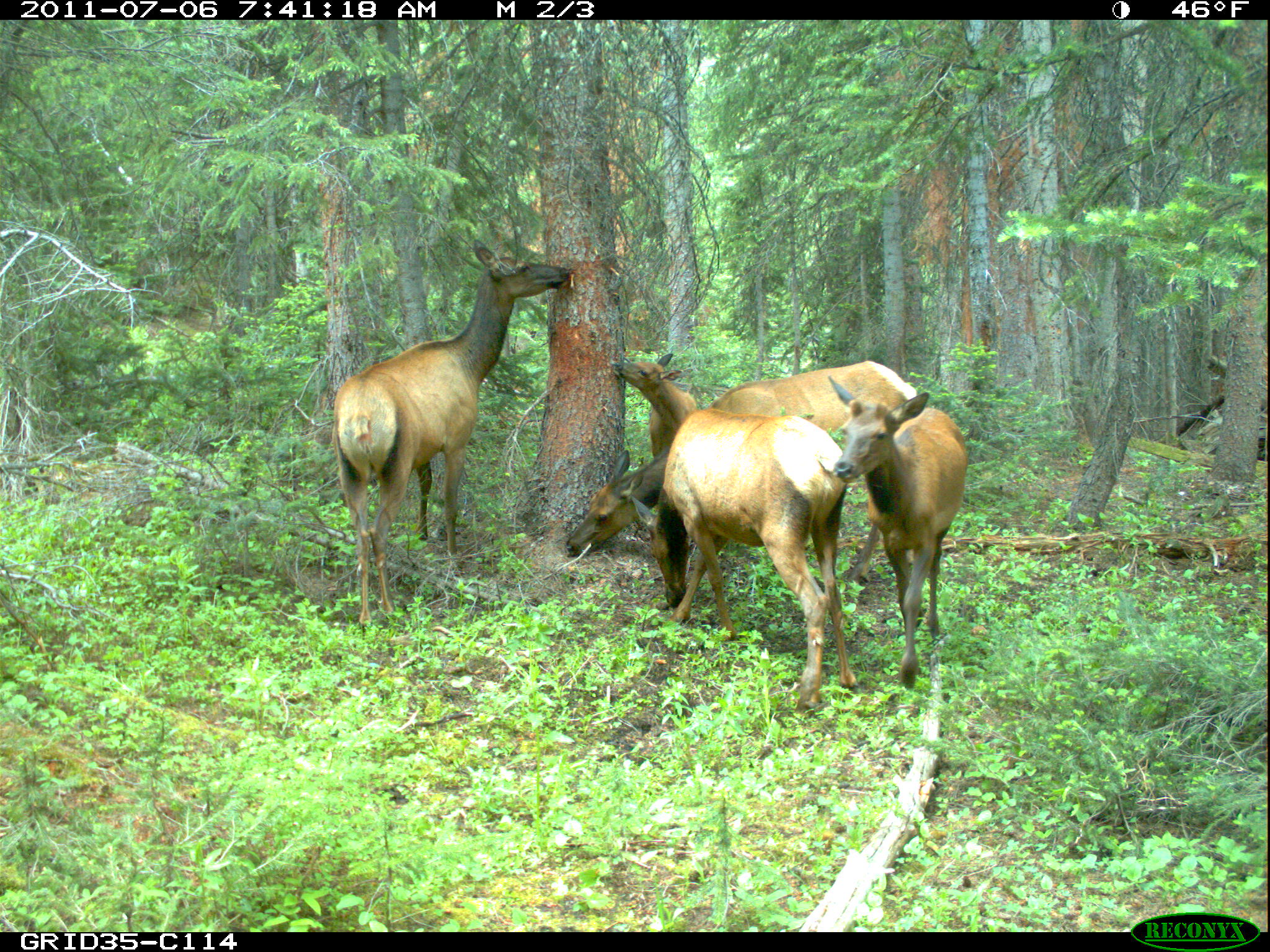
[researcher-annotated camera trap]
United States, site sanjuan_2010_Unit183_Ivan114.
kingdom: Animalia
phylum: Chordata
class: Mammalia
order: Artiodactyla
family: Cervidae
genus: Cervus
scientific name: Cervus elaphus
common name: red deer